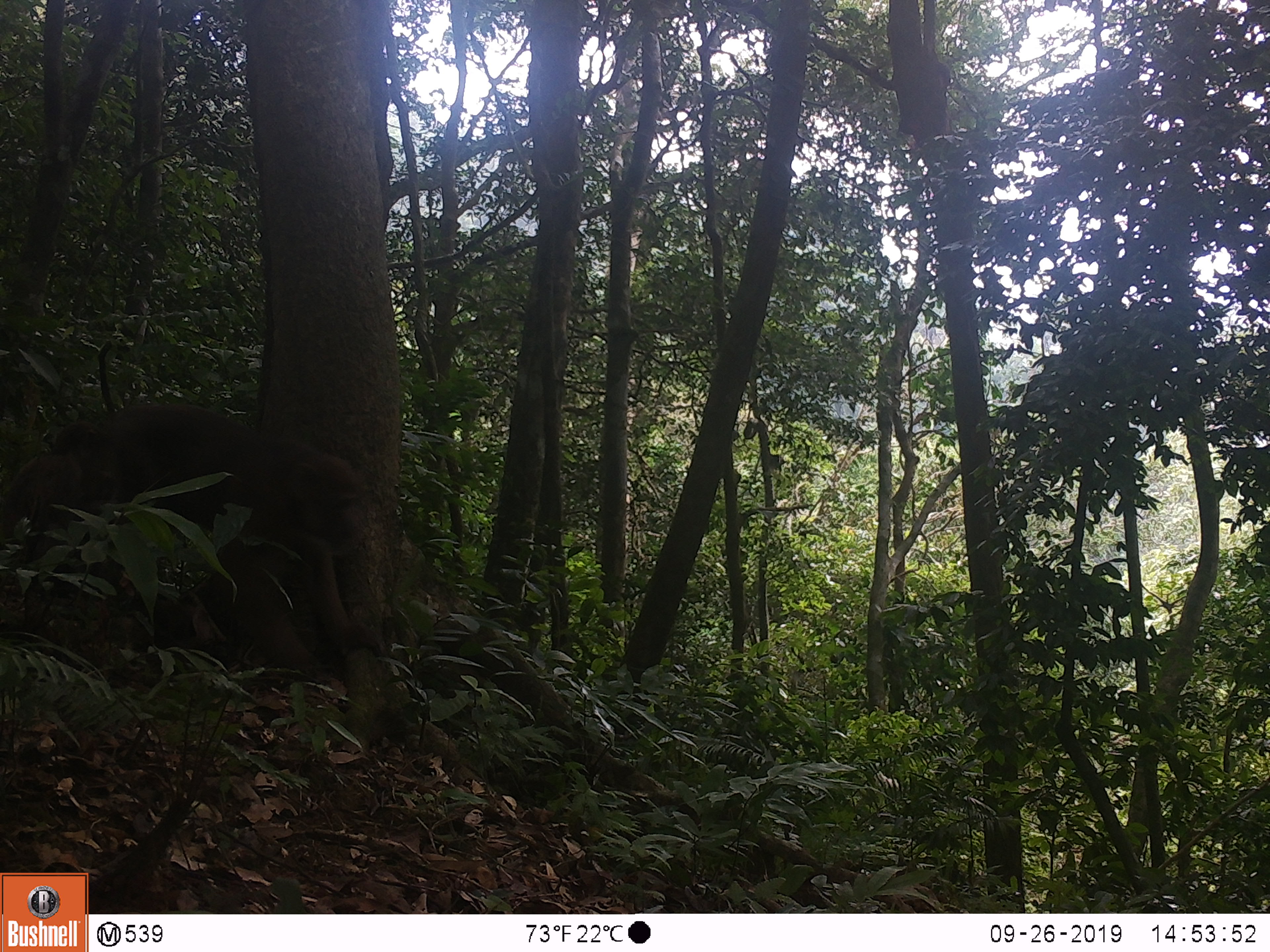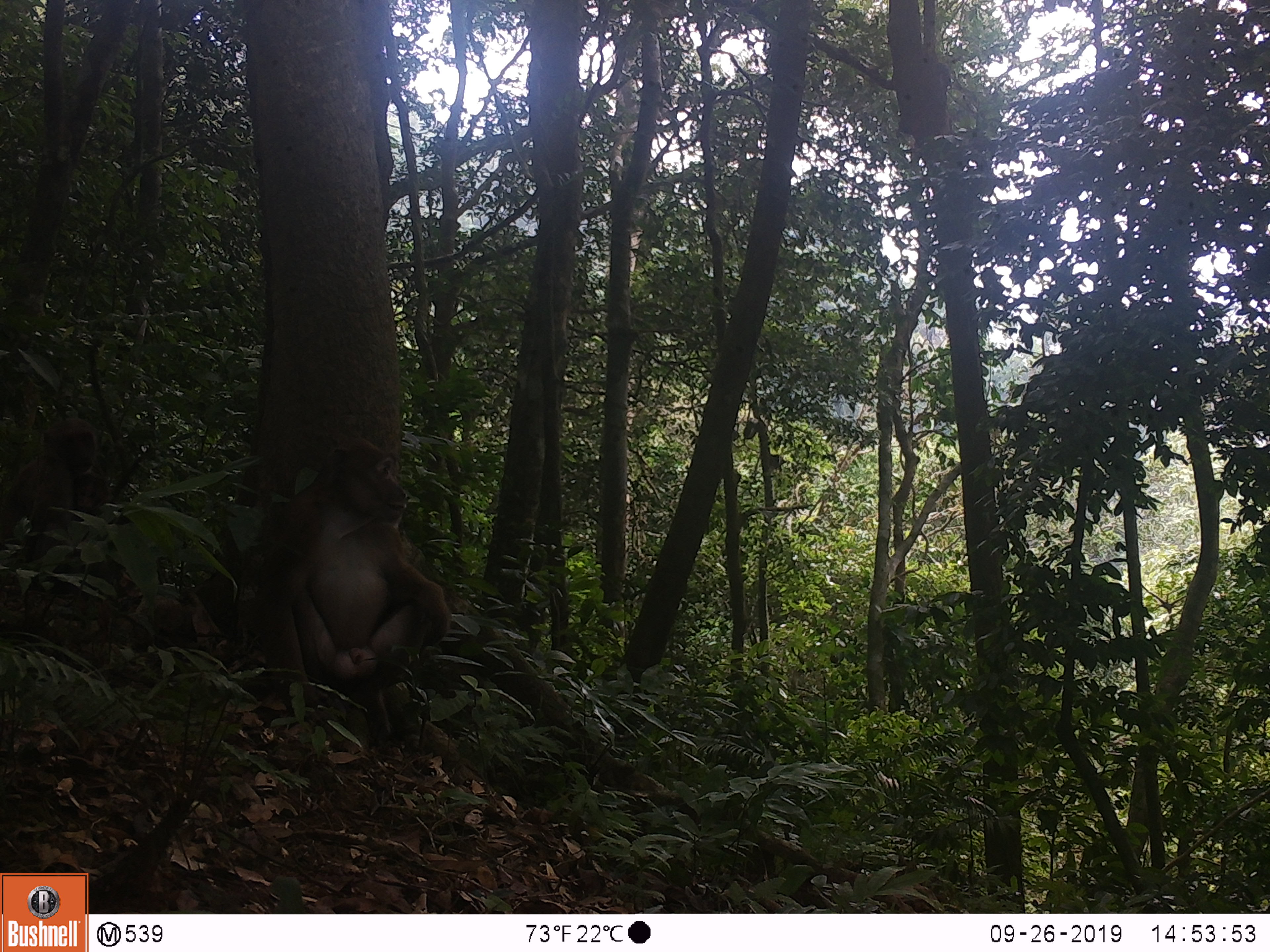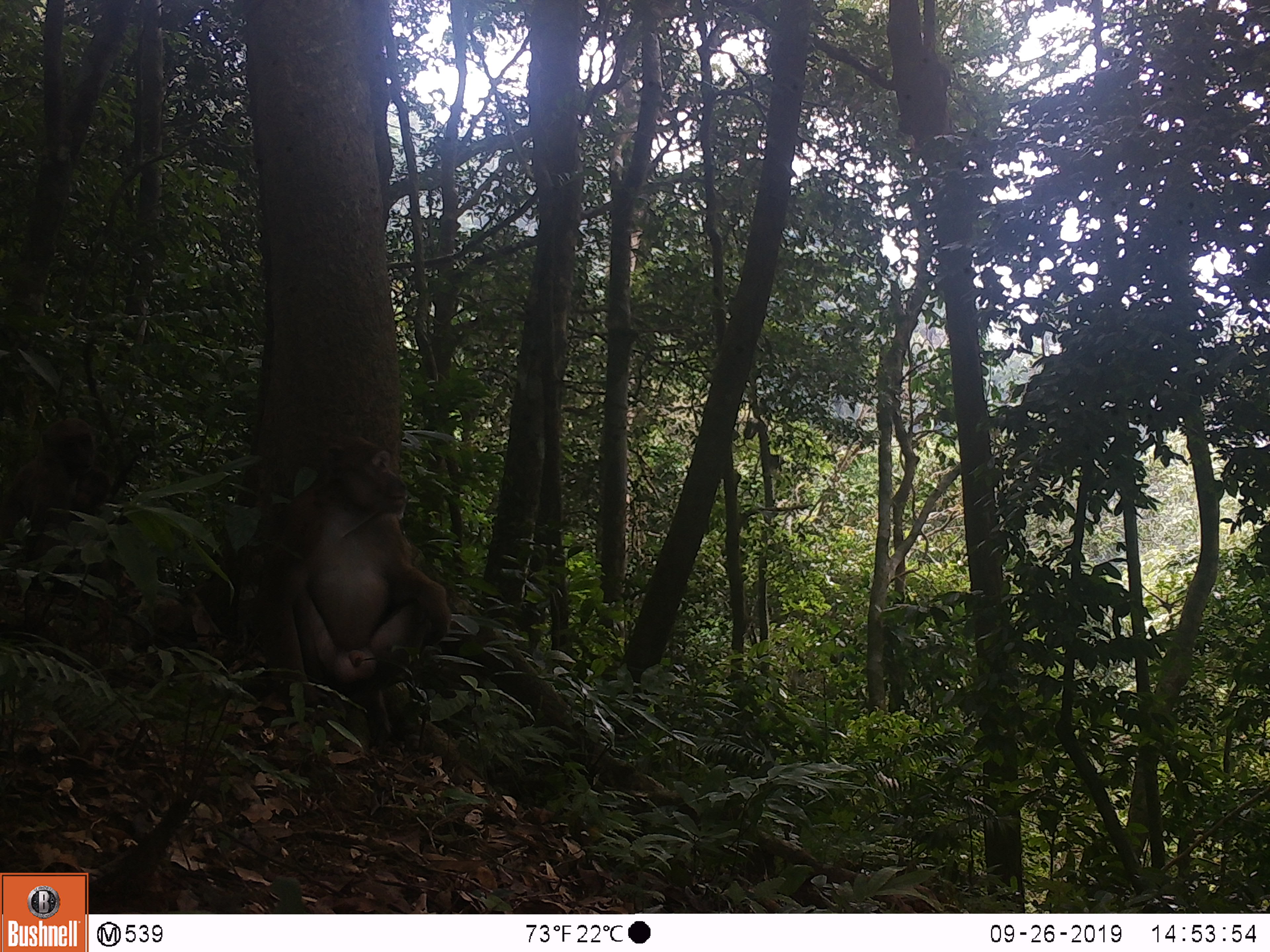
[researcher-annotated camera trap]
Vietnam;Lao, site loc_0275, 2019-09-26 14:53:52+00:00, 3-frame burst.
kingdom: Animalia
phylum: Chordata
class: Mammalia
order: Primates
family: Cercopithecidae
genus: Macaca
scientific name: Macaca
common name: macaques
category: assam or rhesus macaque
Assam or rhesus macaque (macaques) (Macaca). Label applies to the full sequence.